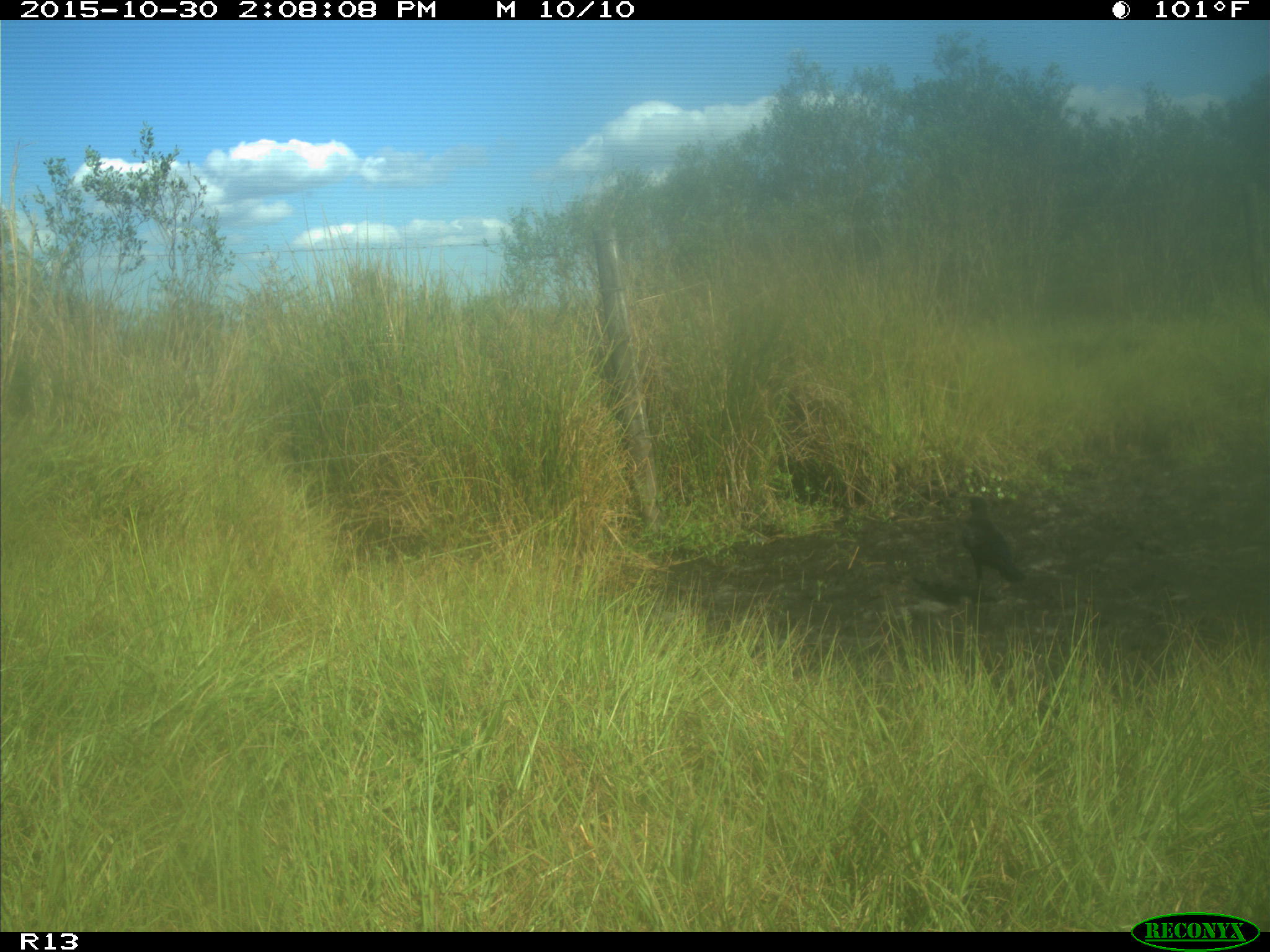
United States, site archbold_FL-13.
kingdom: Animalia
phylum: Chordata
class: Aves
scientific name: Aves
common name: birds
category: unidentified bird